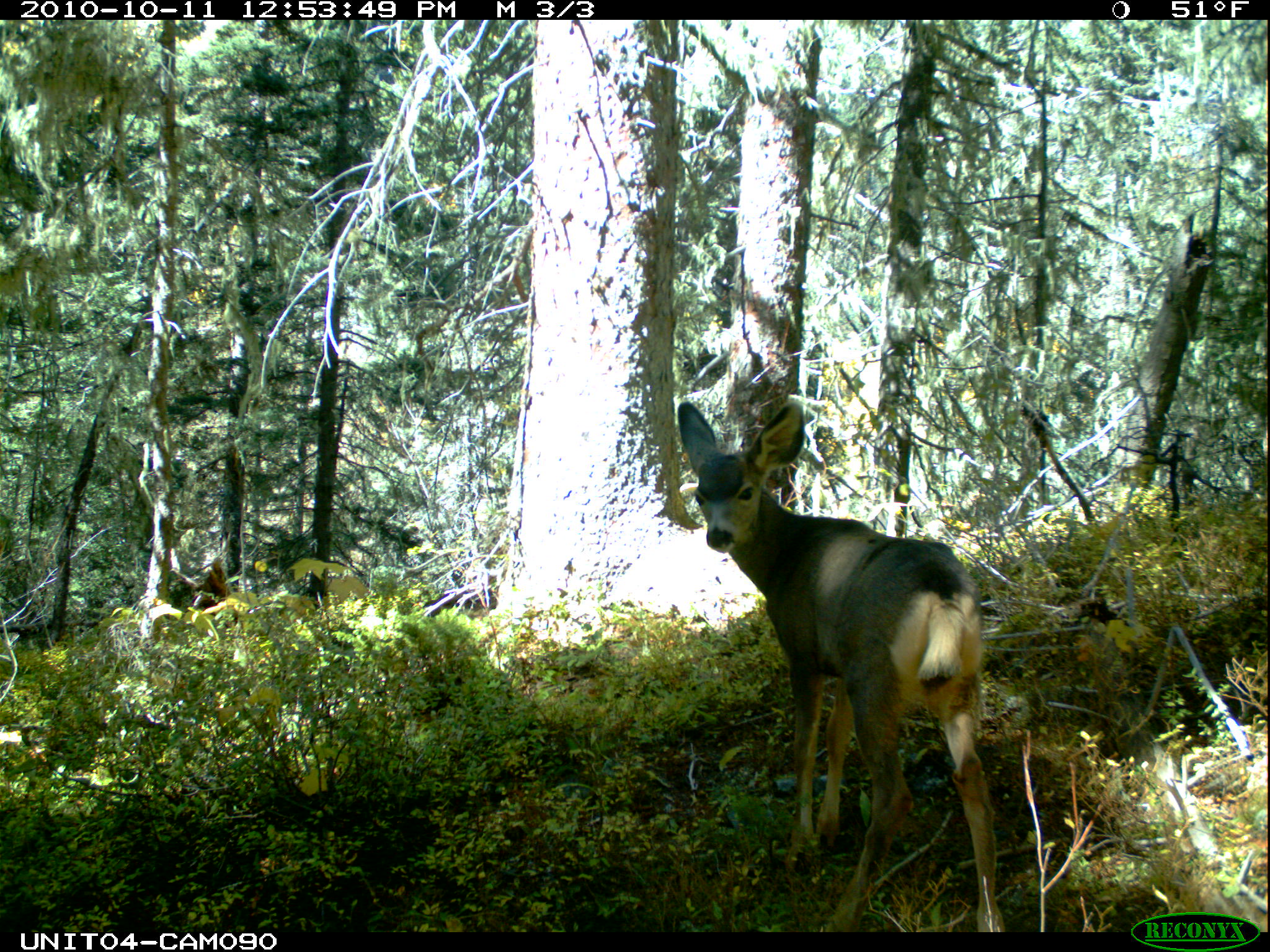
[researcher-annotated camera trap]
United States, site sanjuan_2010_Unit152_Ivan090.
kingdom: Animalia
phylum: Chordata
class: Mammalia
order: Artiodactyla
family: Cervidae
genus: Odocoileus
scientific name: Odocoileus hemionus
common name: mule deer